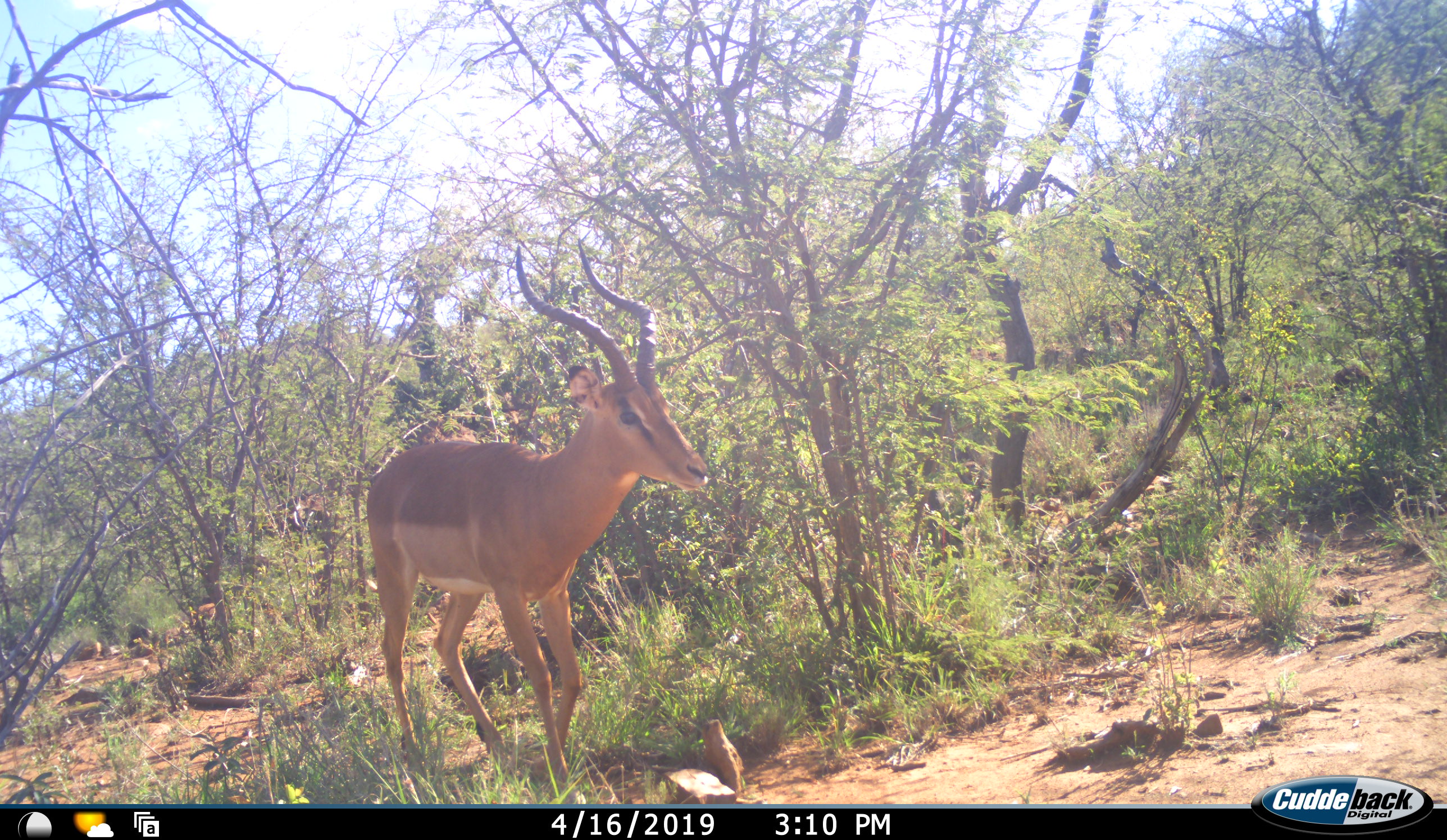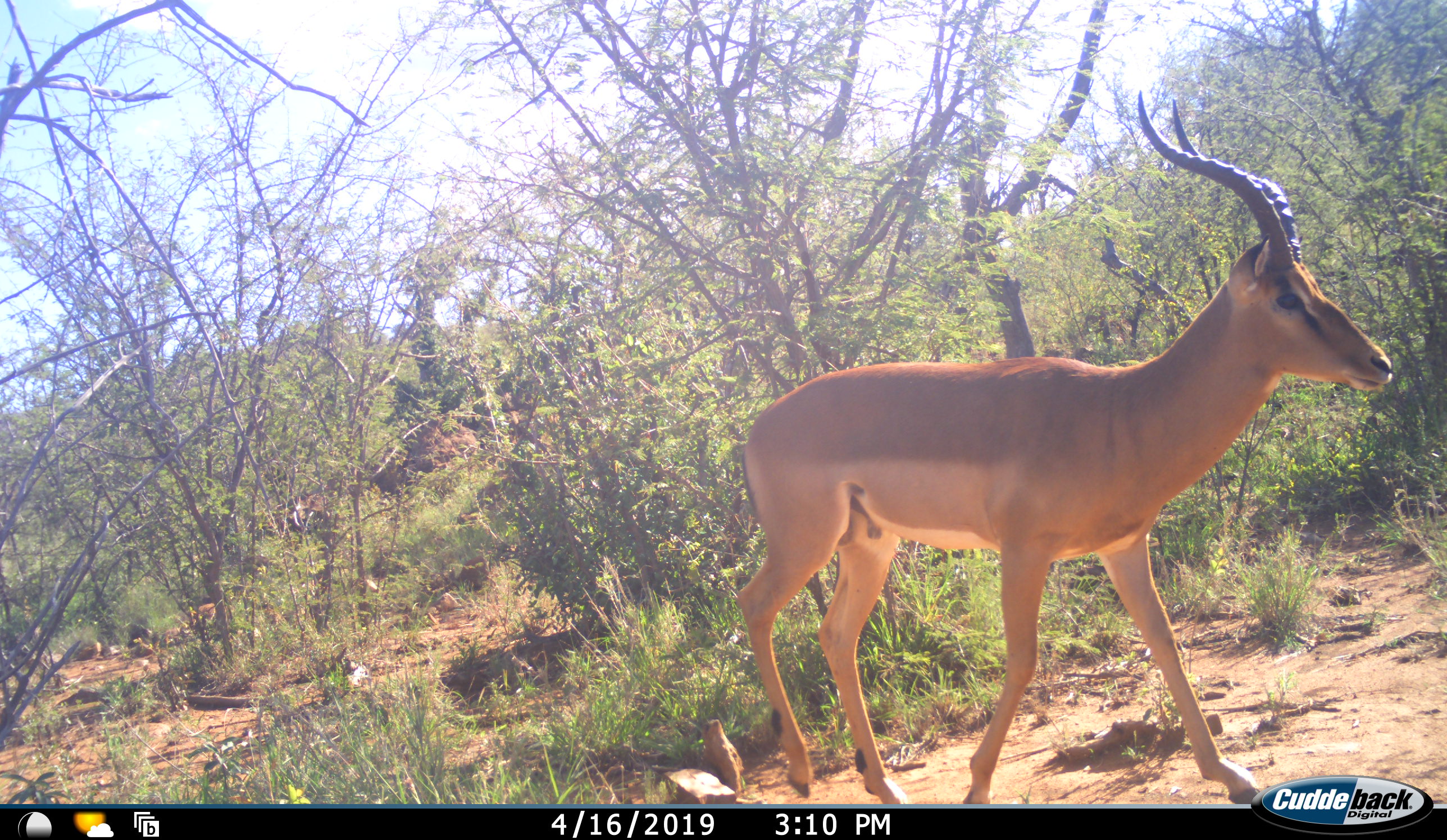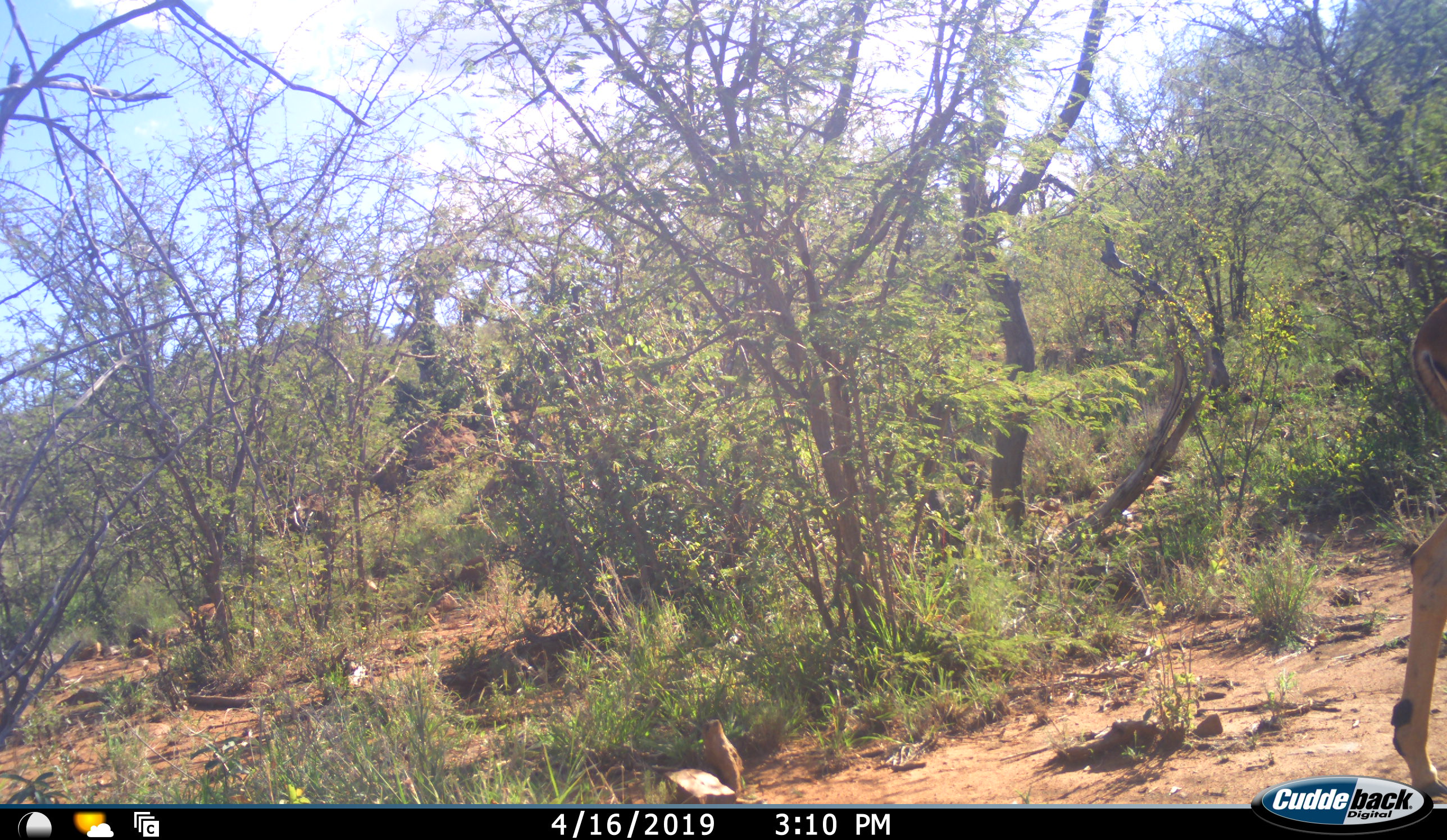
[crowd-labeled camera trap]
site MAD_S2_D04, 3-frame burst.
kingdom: Animalia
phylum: Chordata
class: Mammalia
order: Artiodactyla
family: Bovidae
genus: Aepyceros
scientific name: Aepyceros melampus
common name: impala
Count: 1.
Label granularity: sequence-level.